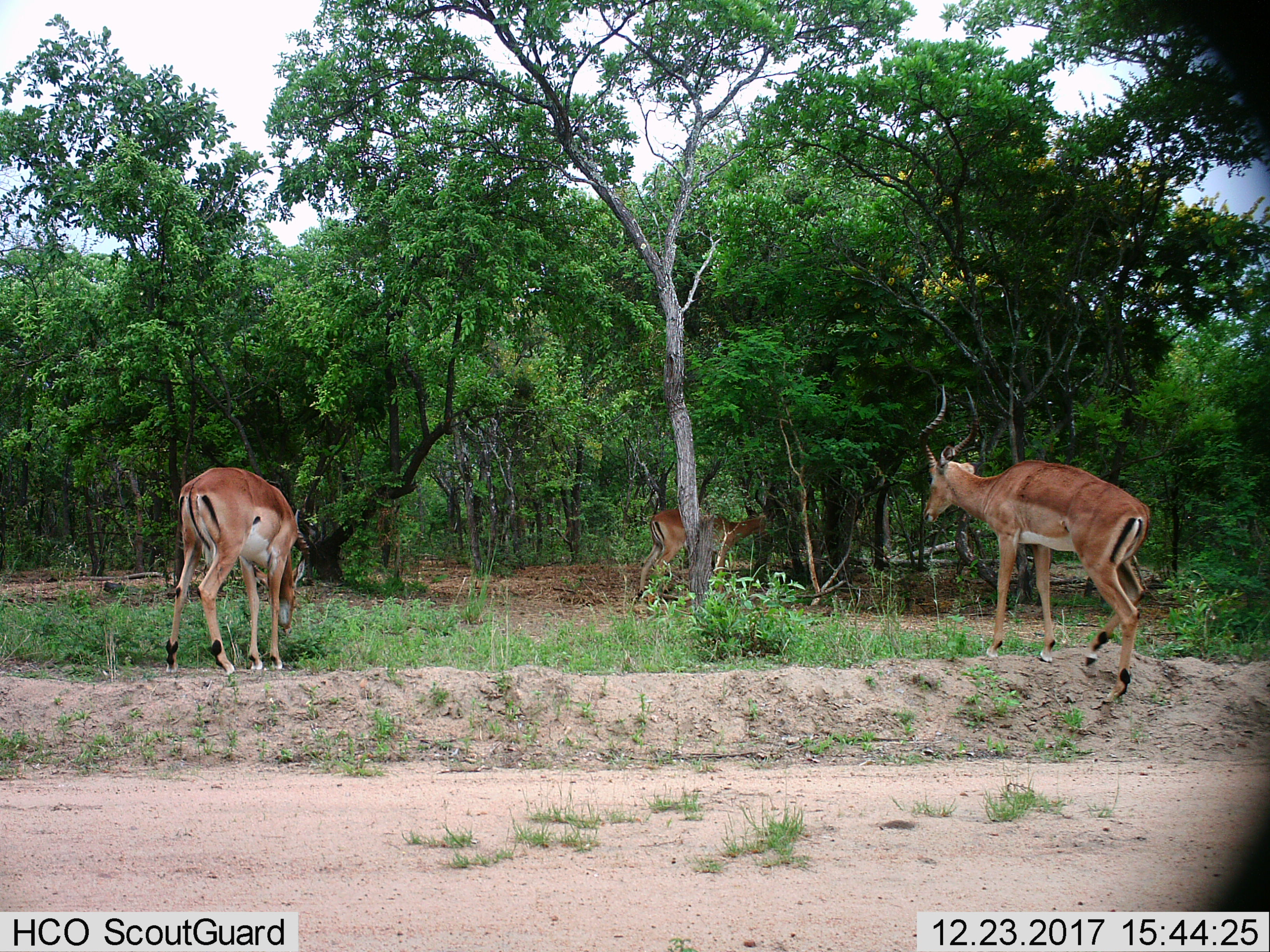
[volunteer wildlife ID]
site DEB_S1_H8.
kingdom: Animalia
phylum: Chordata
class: Mammalia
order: Artiodactyla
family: Bovidae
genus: Aepyceros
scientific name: Aepyceros melampus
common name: impala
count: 3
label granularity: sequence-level